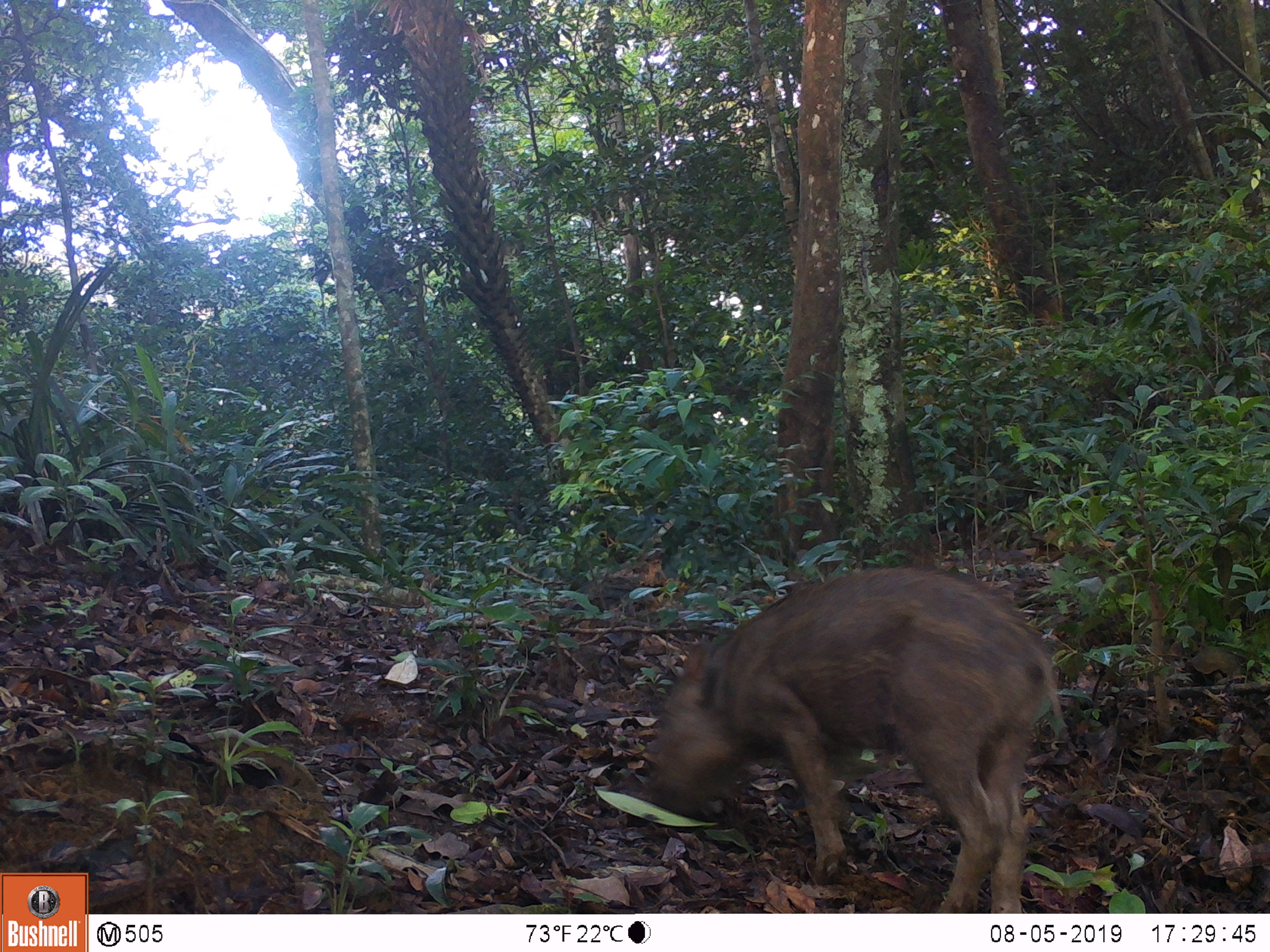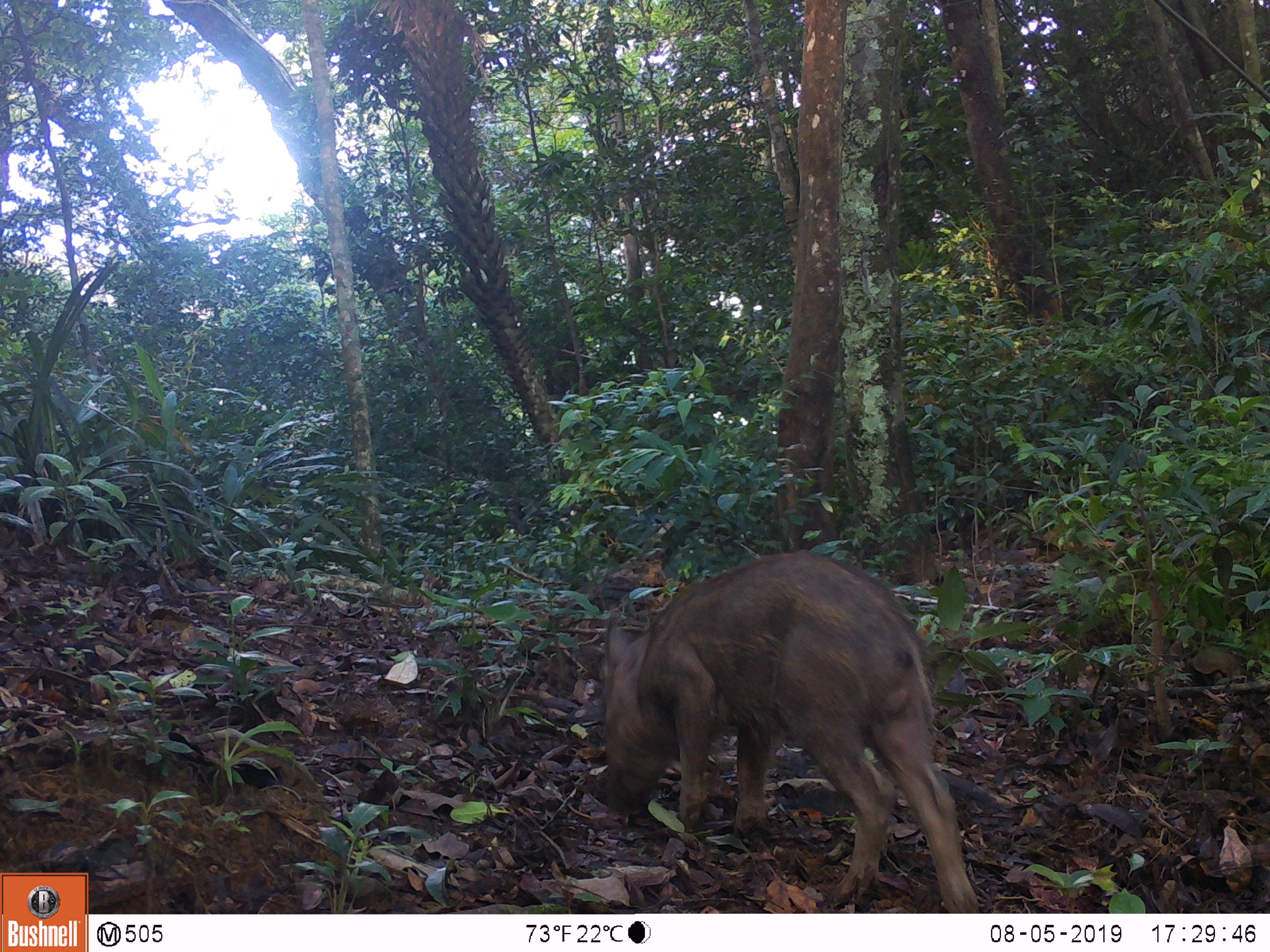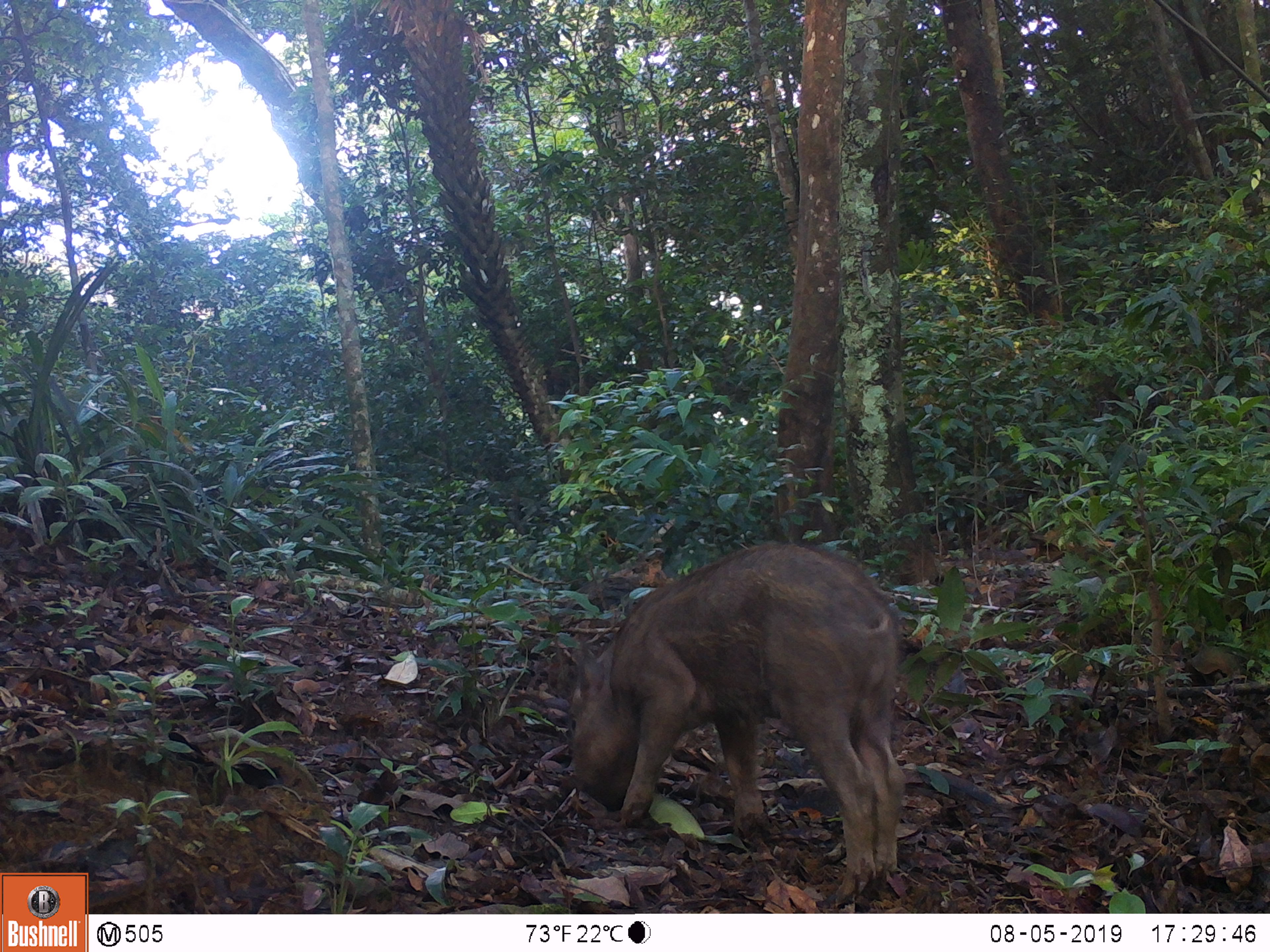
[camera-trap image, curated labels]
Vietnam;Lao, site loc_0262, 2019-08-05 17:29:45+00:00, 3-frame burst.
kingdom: Animalia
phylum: Chordata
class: Mammalia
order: Artiodactyla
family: Suidae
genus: Sus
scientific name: Sus scrofa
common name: eurasian wild pig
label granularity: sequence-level